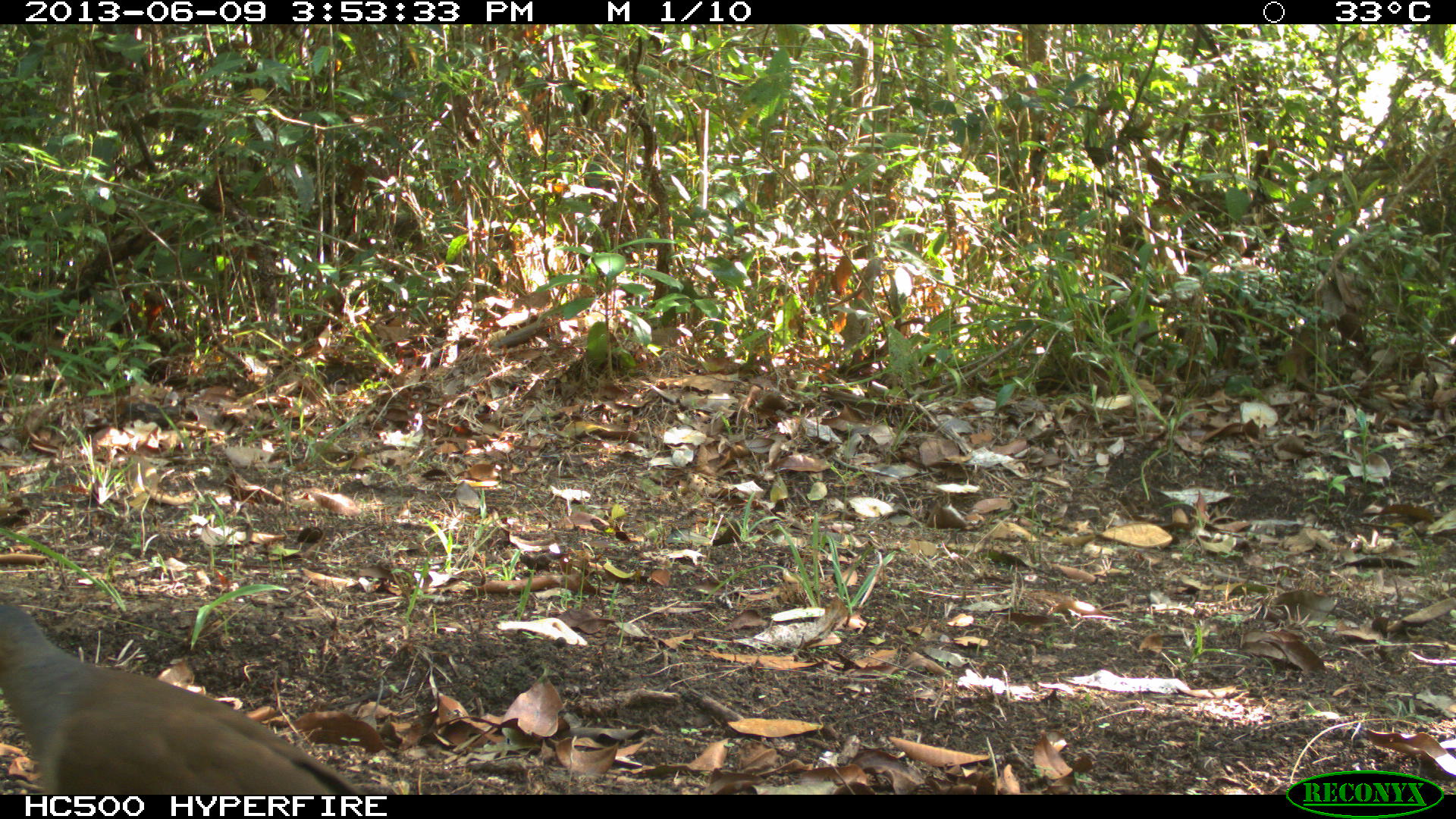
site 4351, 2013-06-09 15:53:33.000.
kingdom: Animalia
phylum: Chordata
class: Aves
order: Columbiformes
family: Columbidae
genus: Leptotila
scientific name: Leptotila plumbeiceps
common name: gray-headed dove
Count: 1.